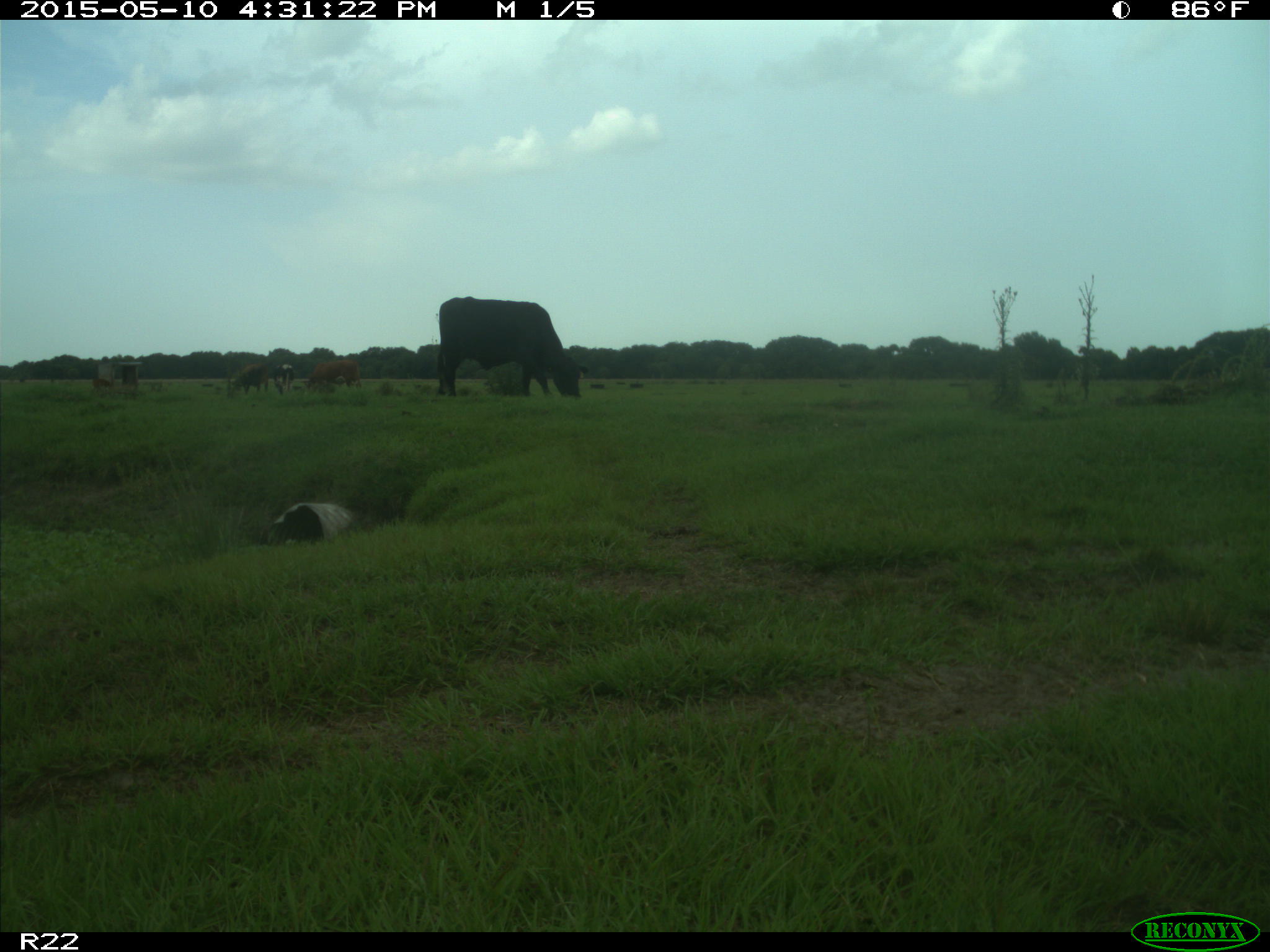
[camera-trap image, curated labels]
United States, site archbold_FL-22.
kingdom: Animalia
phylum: Chordata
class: Mammalia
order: Artiodactyla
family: Bovidae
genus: Bos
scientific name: Bos taurus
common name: domestic cow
Bos taurus (domestic cow).